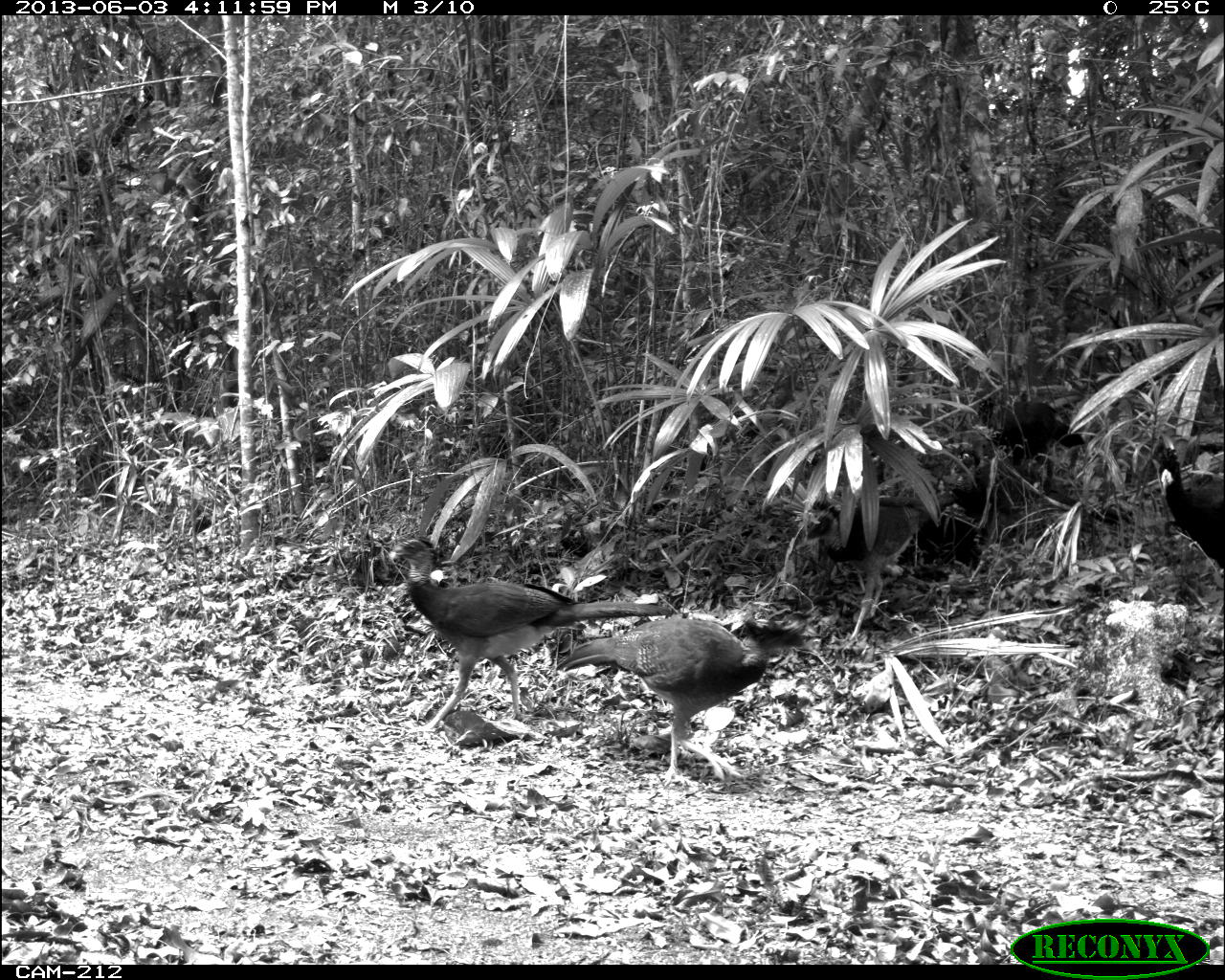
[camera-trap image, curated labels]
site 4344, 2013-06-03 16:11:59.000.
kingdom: Animalia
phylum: Chordata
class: Aves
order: Galliformes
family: Cracidae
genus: Crax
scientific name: Crax rubra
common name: great curassow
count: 5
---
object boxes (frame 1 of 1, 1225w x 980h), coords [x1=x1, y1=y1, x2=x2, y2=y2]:
crax rubra: [x1=387, y1=531, x2=672, y2=732]; [x1=555, y1=596, x2=821, y2=786]; [x1=802, y1=463, x2=964, y2=642]; [x1=975, y1=395, x2=1084, y2=494]; [x1=1146, y1=439, x2=1221, y2=576]; [x1=941, y1=443, x2=1003, y2=523]